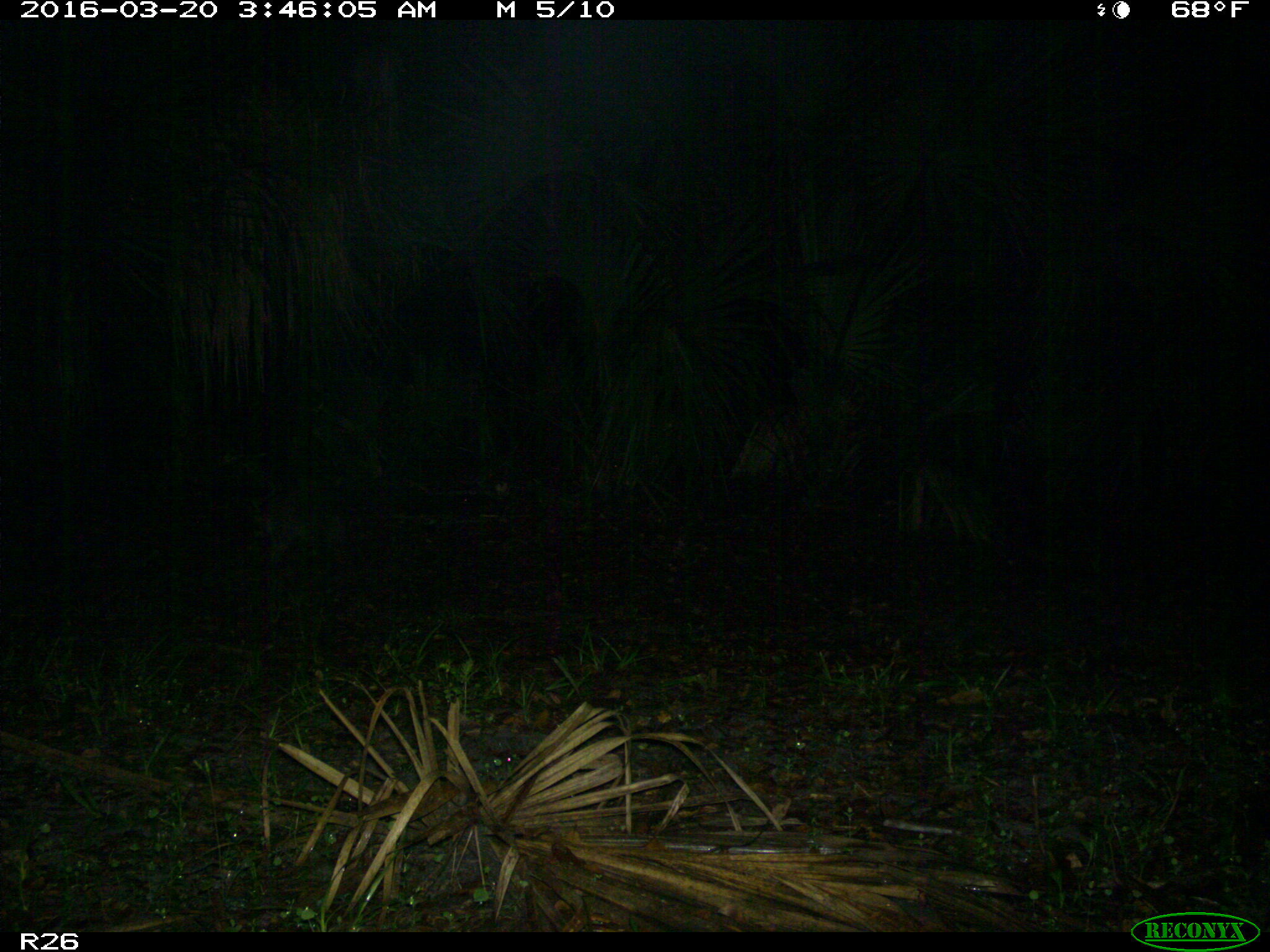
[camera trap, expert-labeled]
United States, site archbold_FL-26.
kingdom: Animalia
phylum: Chordata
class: Mammalia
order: Carnivora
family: Procyonidae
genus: Procyon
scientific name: Procyon lotor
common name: common raccoon